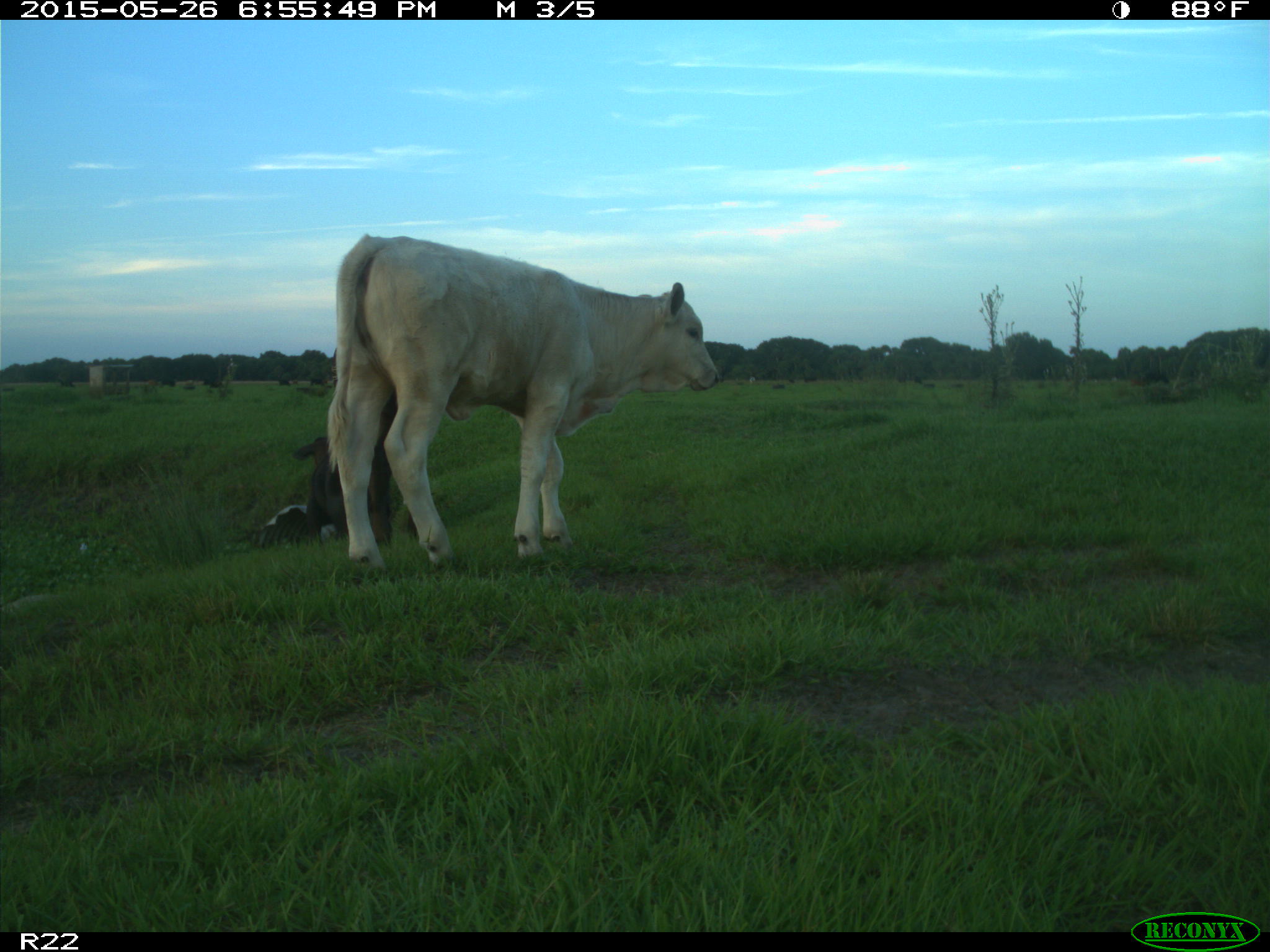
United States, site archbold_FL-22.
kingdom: Animalia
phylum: Chordata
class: Mammalia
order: Artiodactyla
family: Bovidae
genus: Bos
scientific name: Bos taurus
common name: domestic cow